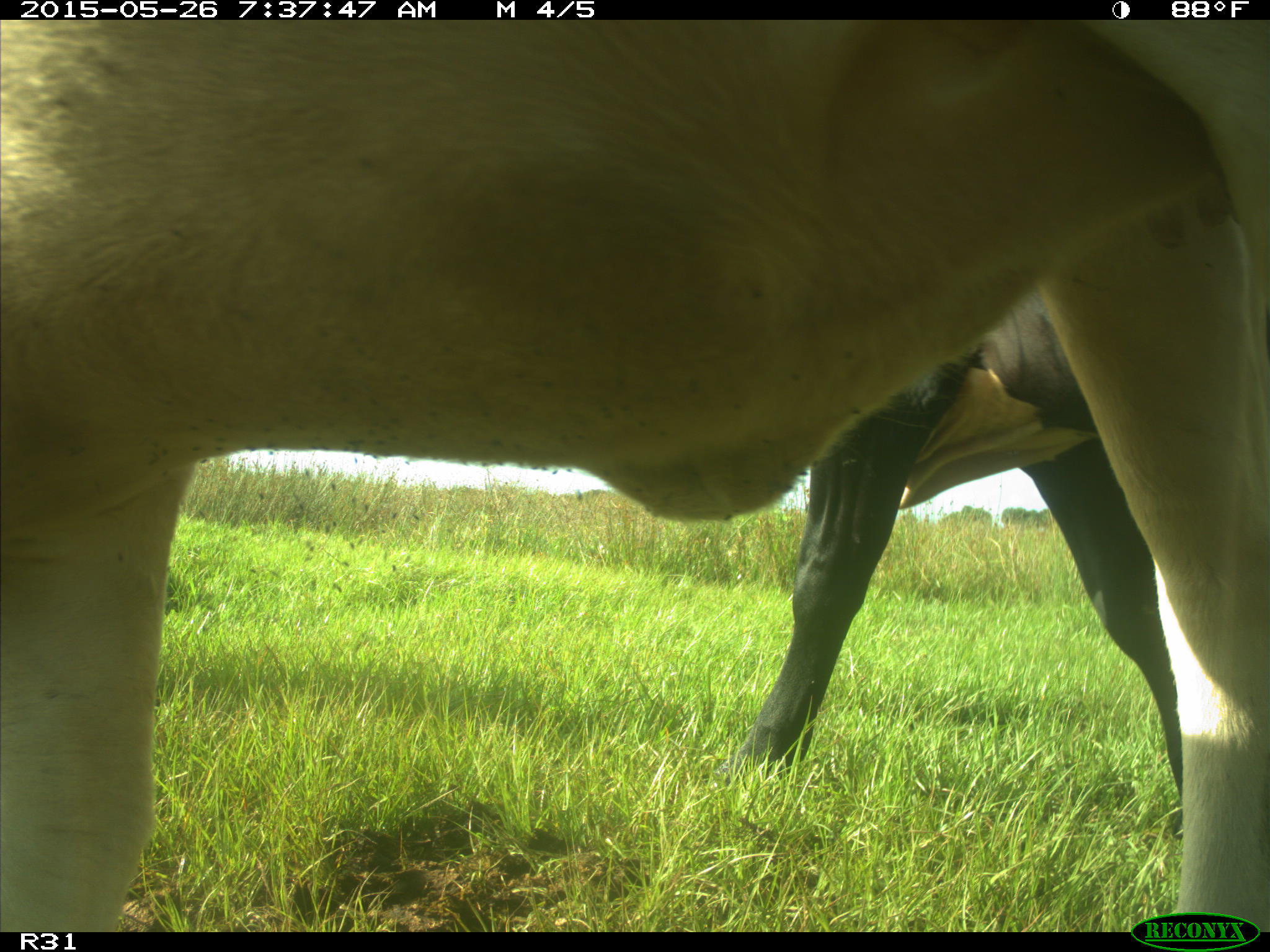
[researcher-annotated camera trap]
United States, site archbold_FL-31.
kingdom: Animalia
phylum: Chordata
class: Mammalia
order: Artiodactyla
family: Bovidae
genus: Bos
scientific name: Bos taurus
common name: domestic cow